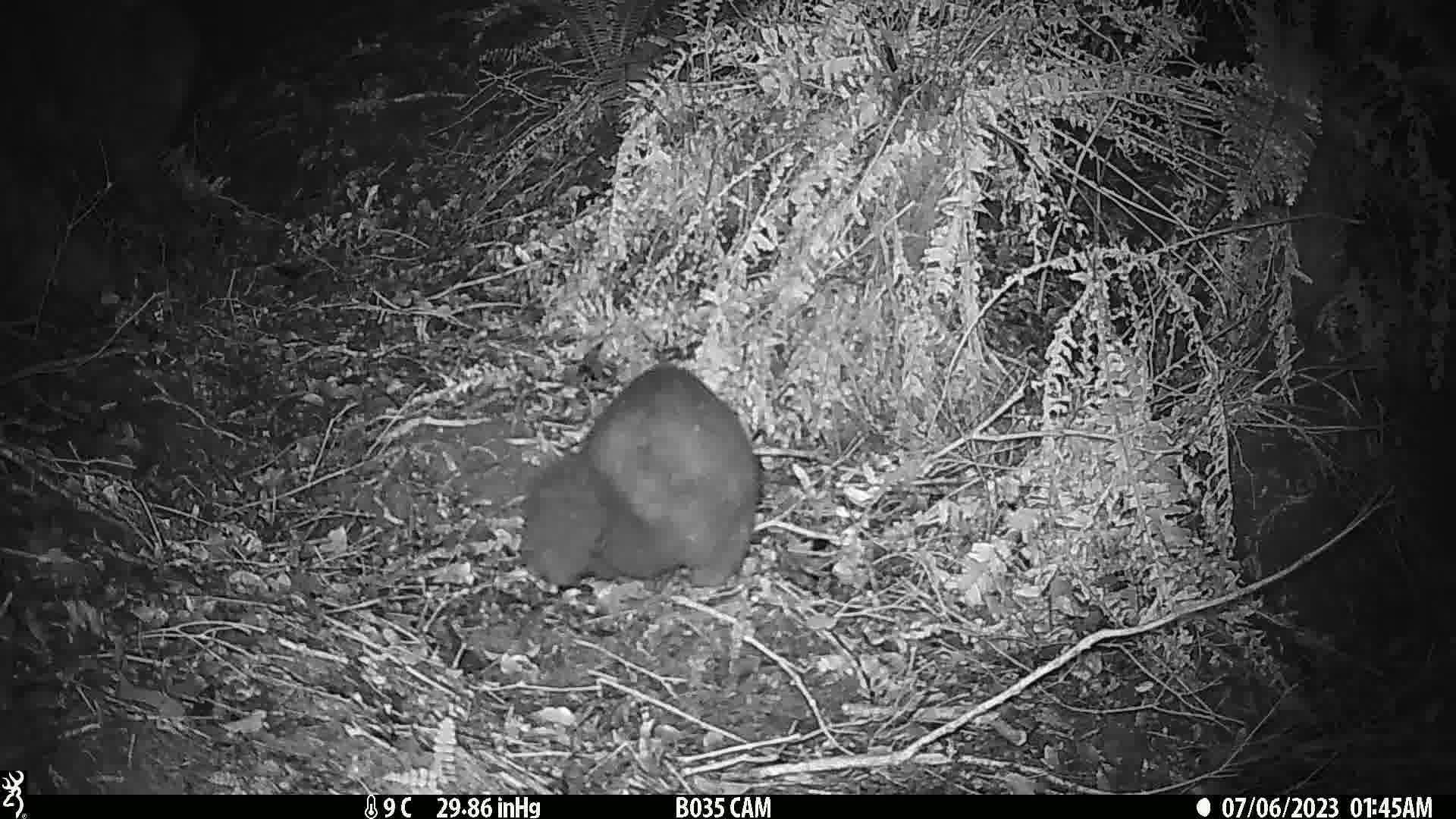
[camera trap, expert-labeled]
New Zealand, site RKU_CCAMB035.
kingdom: Animalia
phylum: Chordata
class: Mammalia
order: Diprotodontia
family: Phalangeridae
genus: Trichosurus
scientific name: Trichosurus vulpecula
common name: common brushtail possum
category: possum